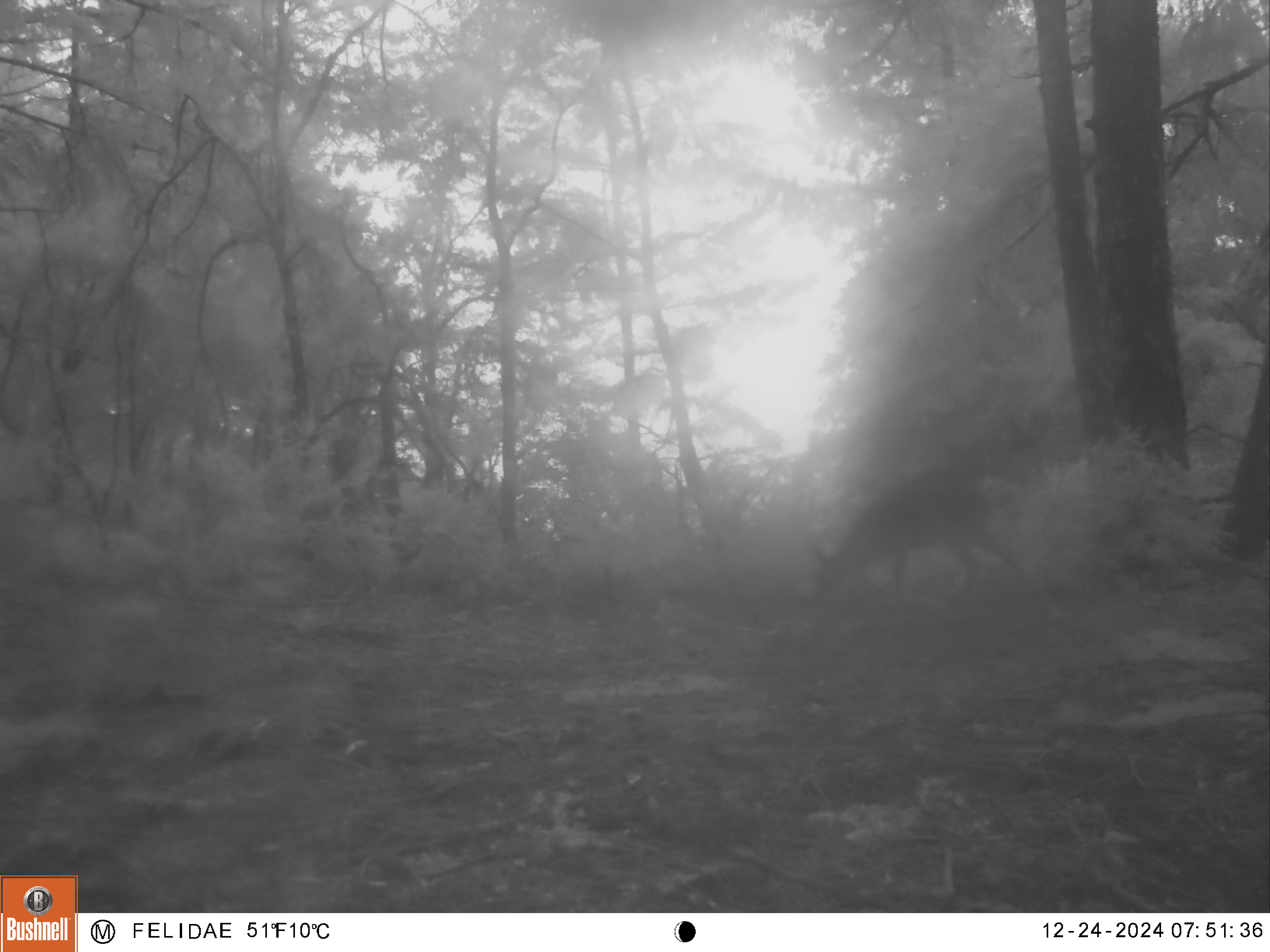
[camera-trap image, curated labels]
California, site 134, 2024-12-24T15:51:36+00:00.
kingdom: Animalia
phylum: Chordata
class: Mammalia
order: Artiodactyla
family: Cervidae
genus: Odocoileus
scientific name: Odocoileus hemionus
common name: mule deer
Mule deer (Odocoileus hemionus).